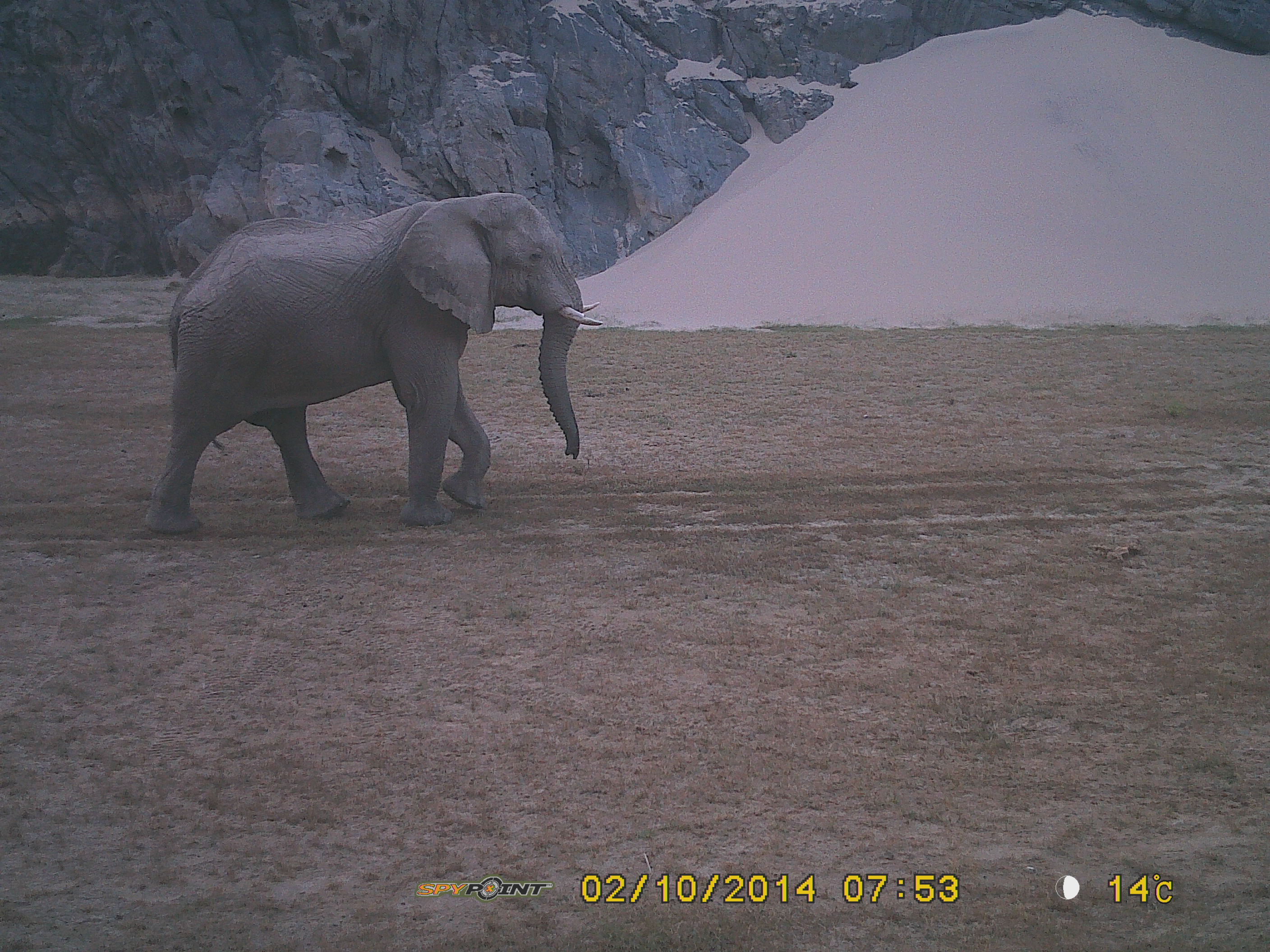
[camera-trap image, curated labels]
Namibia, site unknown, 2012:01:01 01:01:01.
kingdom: Animalia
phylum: Chordata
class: Mammalia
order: Proboscidea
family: Elephantidae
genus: Loxodonta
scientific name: Loxodonta africana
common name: african elephant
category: loxodanta africana